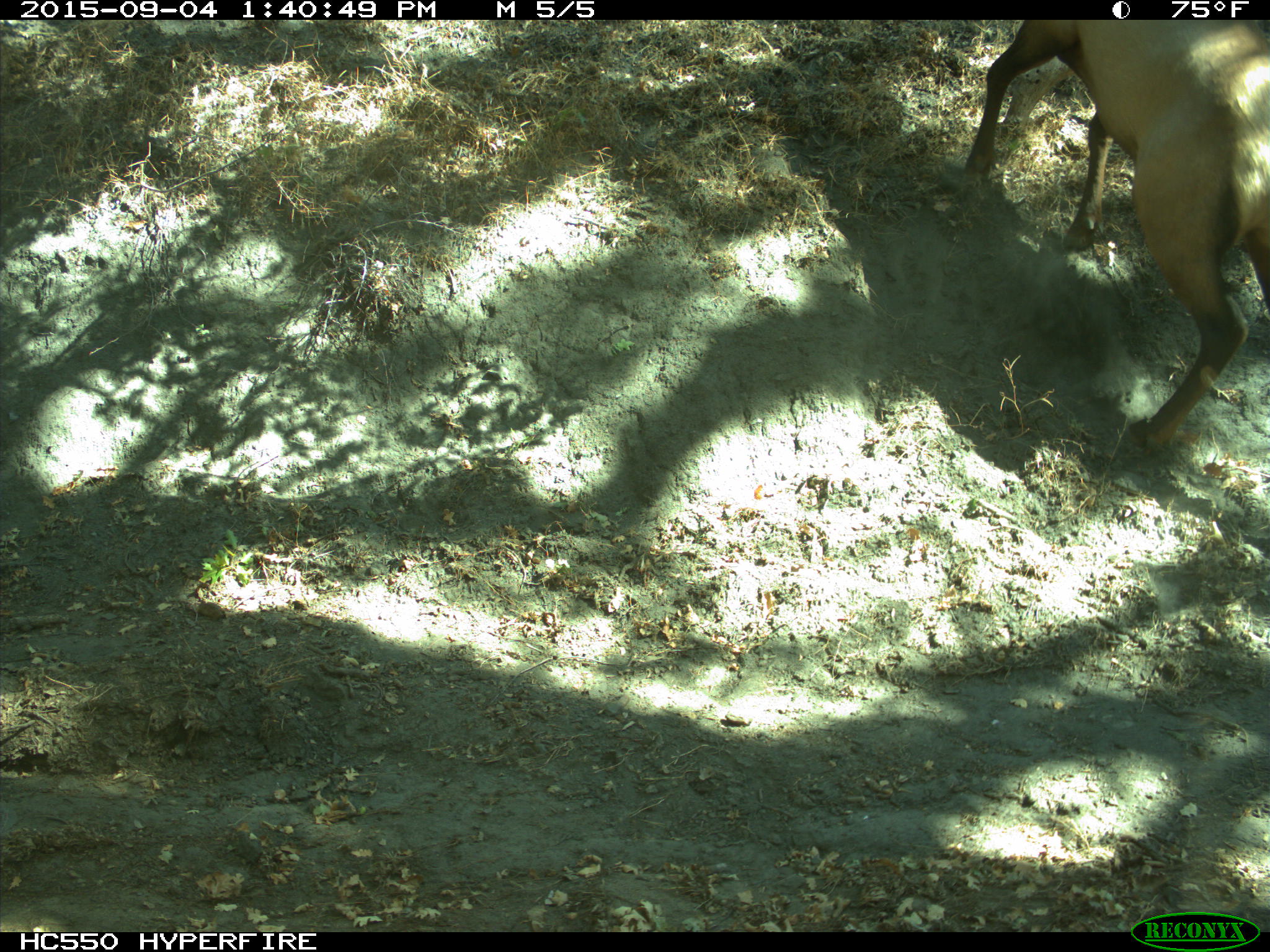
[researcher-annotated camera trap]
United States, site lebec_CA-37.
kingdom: Animalia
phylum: Chordata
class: Mammalia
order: Artiodactyla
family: Cervidae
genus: Cervus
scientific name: Cervus canadensis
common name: elk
Cervus canadensis (elk).